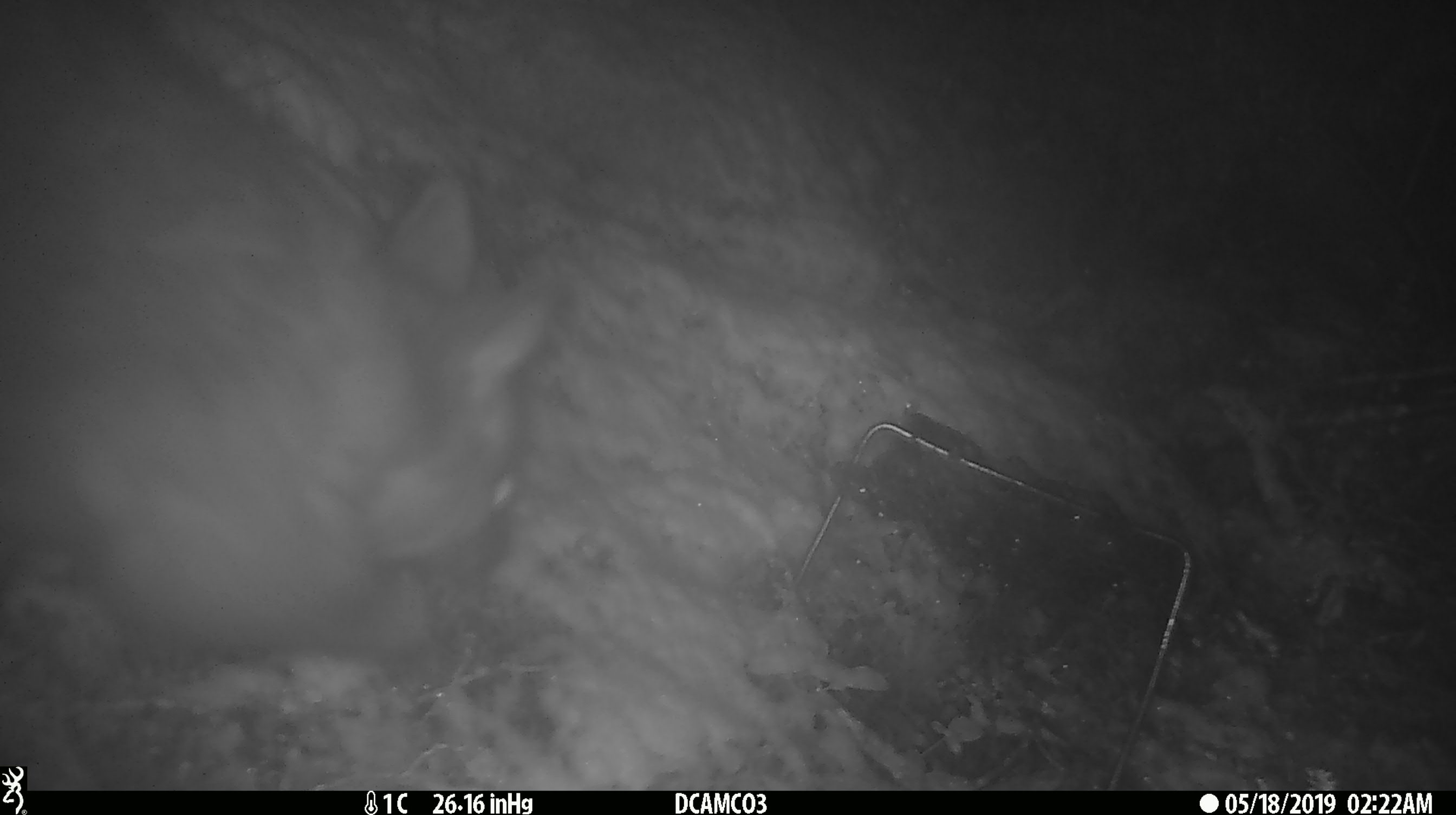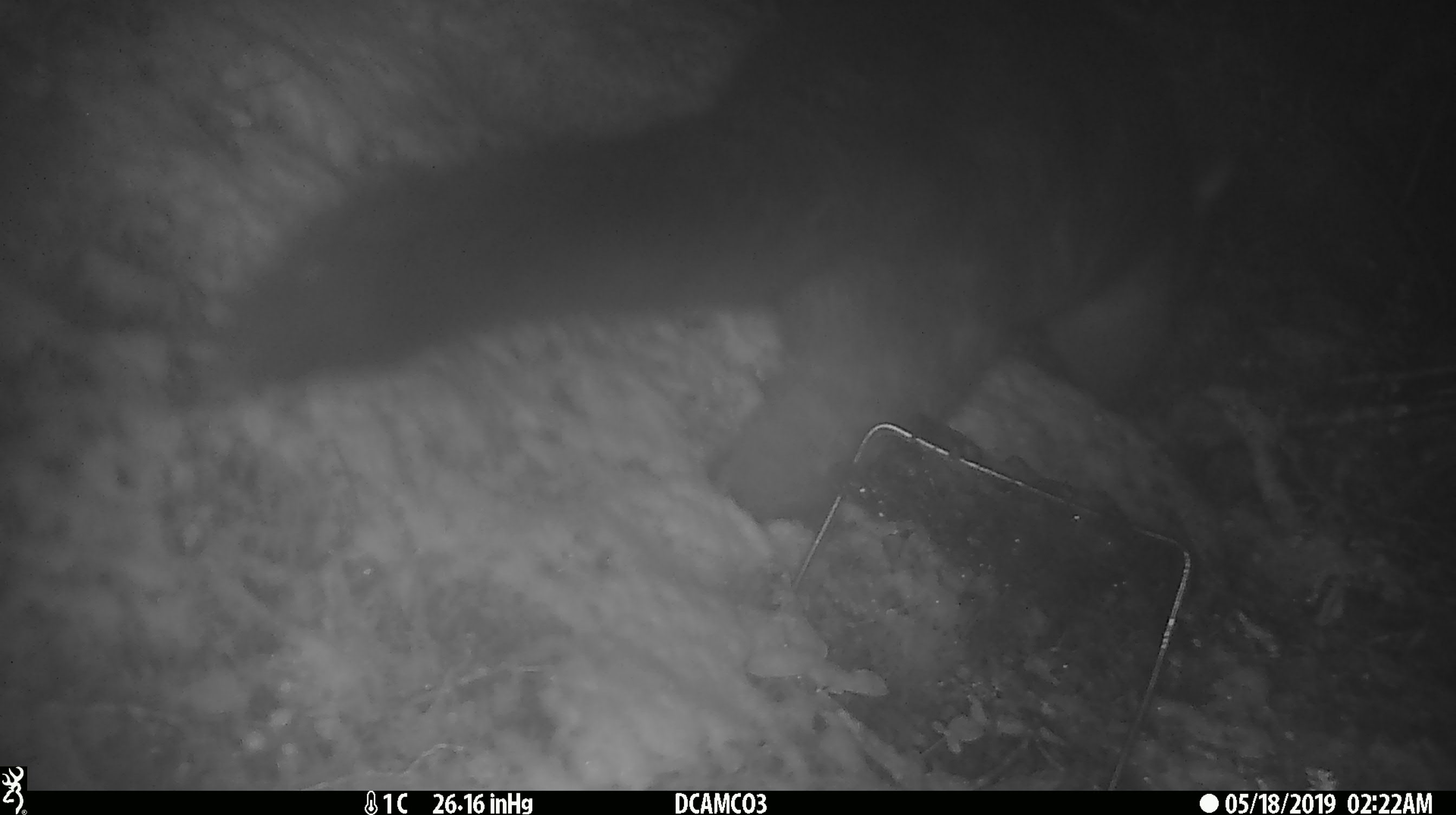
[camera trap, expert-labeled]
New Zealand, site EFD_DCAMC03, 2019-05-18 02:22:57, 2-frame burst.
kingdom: Animalia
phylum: Chordata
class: Mammalia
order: Diprotodontia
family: Phalangeridae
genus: Trichosurus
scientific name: Trichosurus vulpecula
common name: common brushtail possum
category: possum